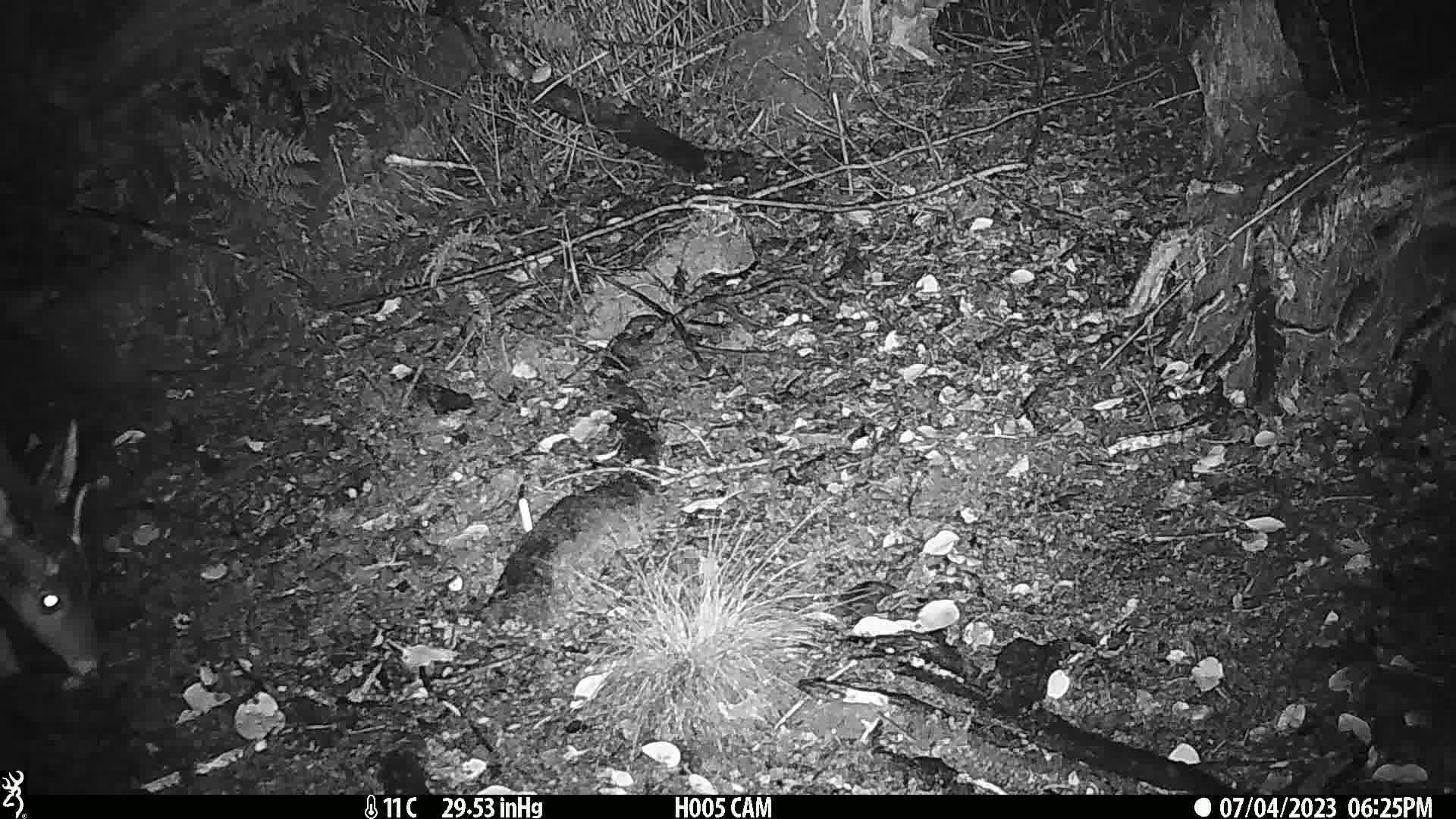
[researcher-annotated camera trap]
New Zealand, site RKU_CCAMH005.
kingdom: Animalia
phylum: Chordata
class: Mammalia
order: Artiodactyla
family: Cervidae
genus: Odocoileus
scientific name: Odocoileus virginianus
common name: white-tailed deer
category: white tailed deer